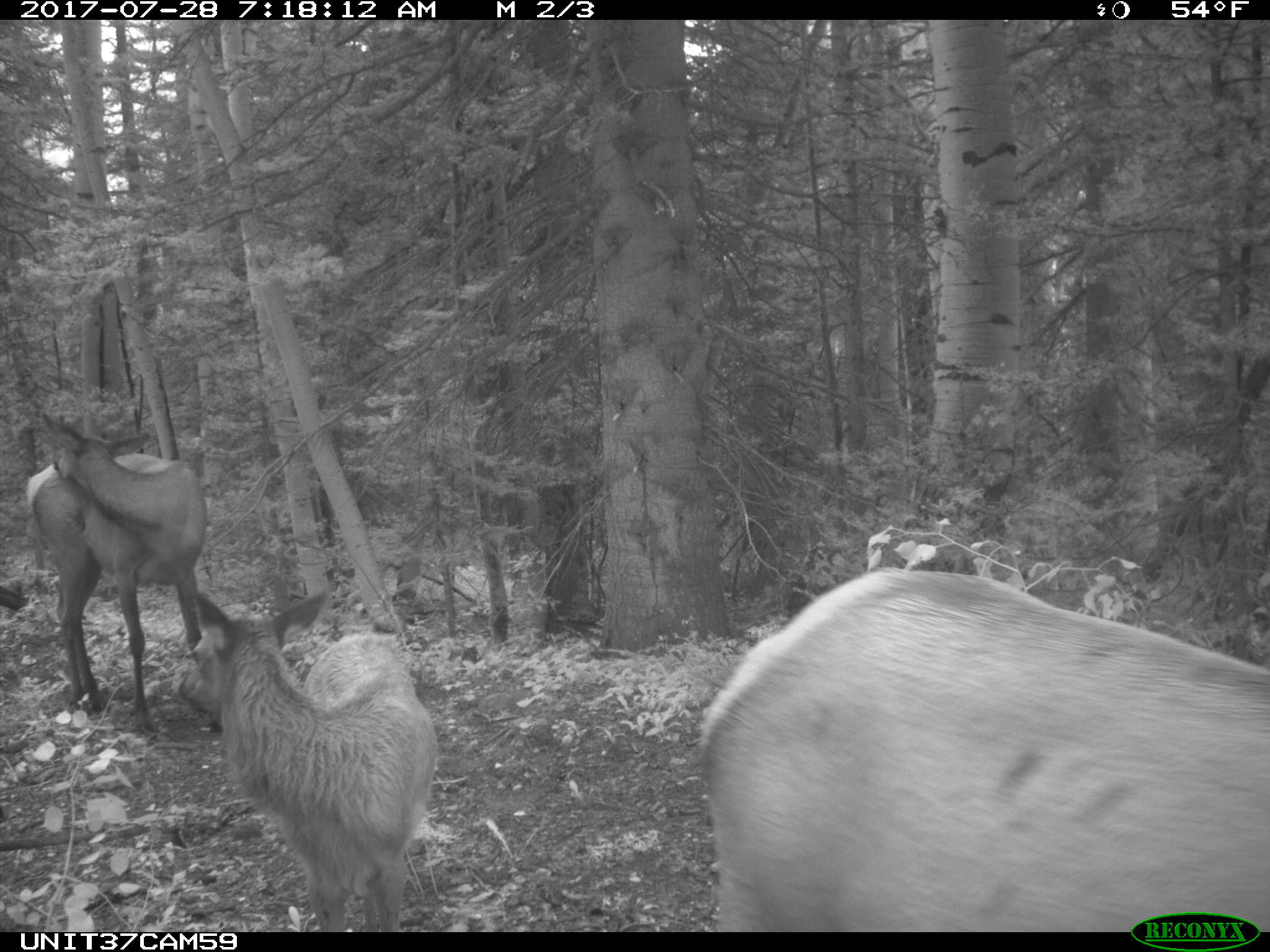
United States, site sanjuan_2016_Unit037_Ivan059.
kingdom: Animalia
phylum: Chordata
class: Mammalia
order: Artiodactyla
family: Cervidae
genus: Cervus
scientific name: Cervus elaphus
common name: red deer